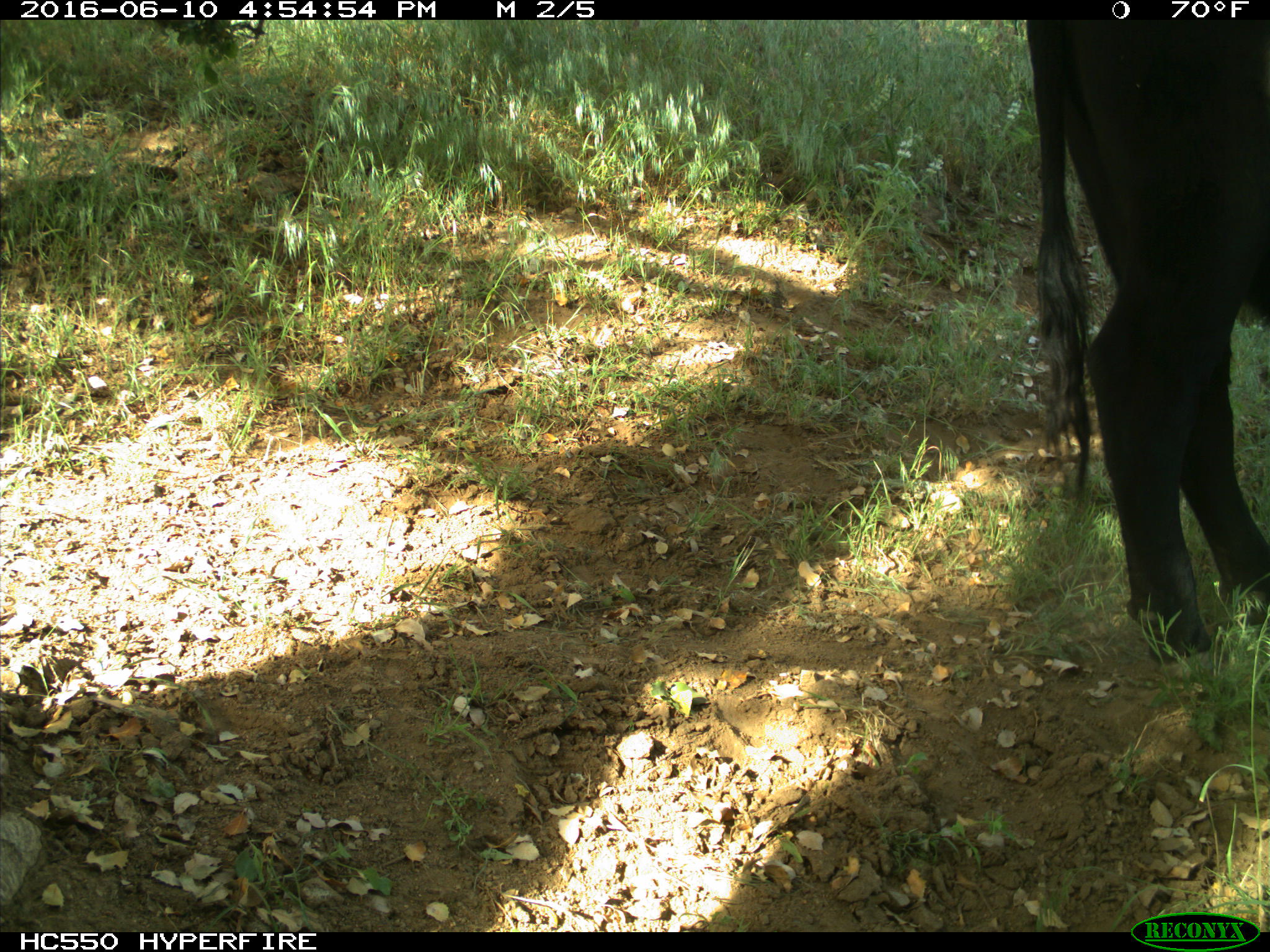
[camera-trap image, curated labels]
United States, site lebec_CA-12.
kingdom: Animalia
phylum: Chordata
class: Mammalia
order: Artiodactyla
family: Bovidae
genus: Bos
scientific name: Bos taurus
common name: domestic cow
Bos taurus (domestic cow).